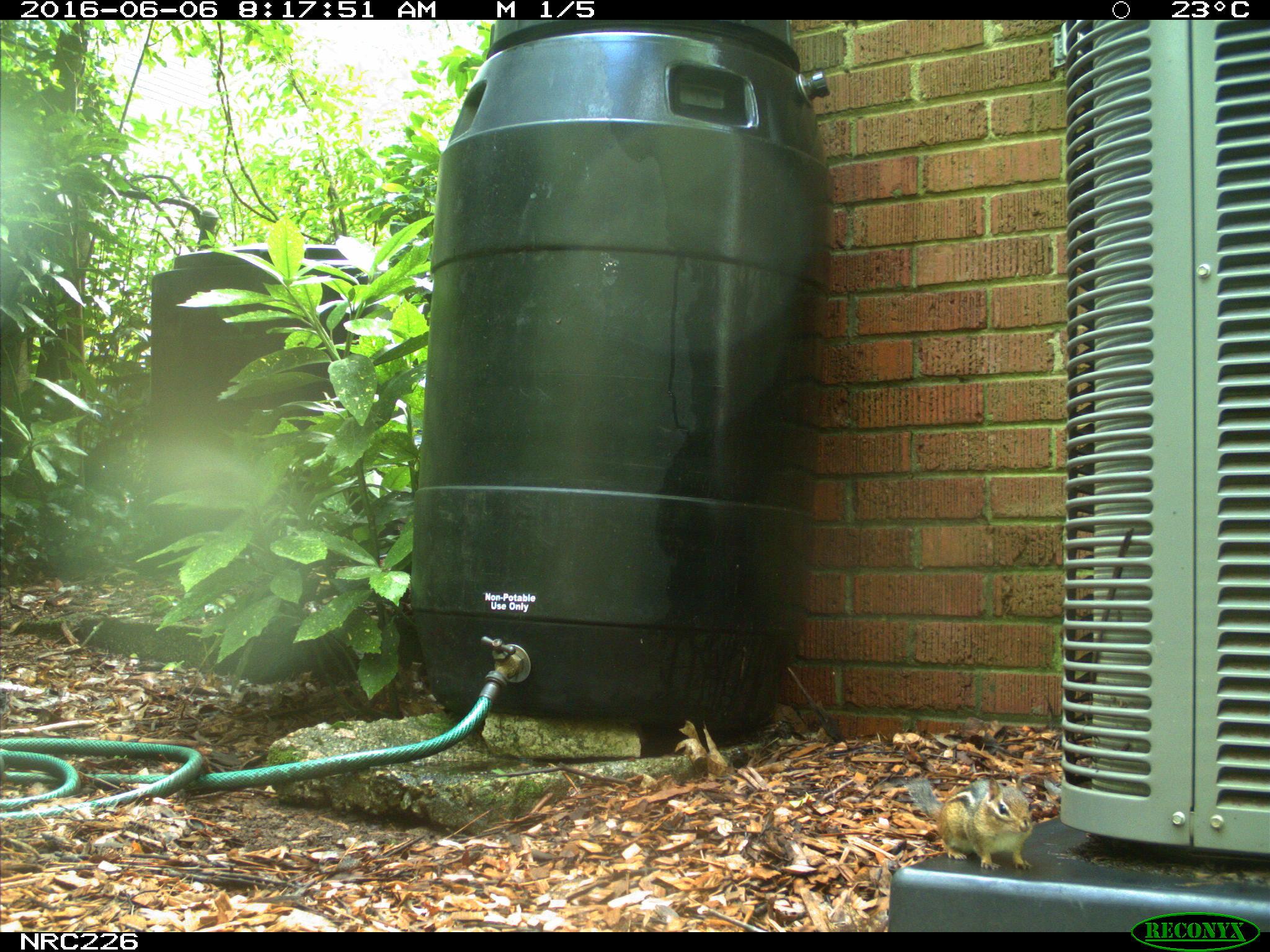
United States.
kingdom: Animalia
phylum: Chordata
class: Mammalia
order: Rodentia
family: Sciuridae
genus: Tamias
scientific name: Tamias striatus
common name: eastern chipmunk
Eastern Chipmunk (Tamias striatus).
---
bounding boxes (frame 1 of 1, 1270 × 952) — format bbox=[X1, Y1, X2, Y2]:
Eastern Chipmunk: bbox=[900, 765, 1044, 876]